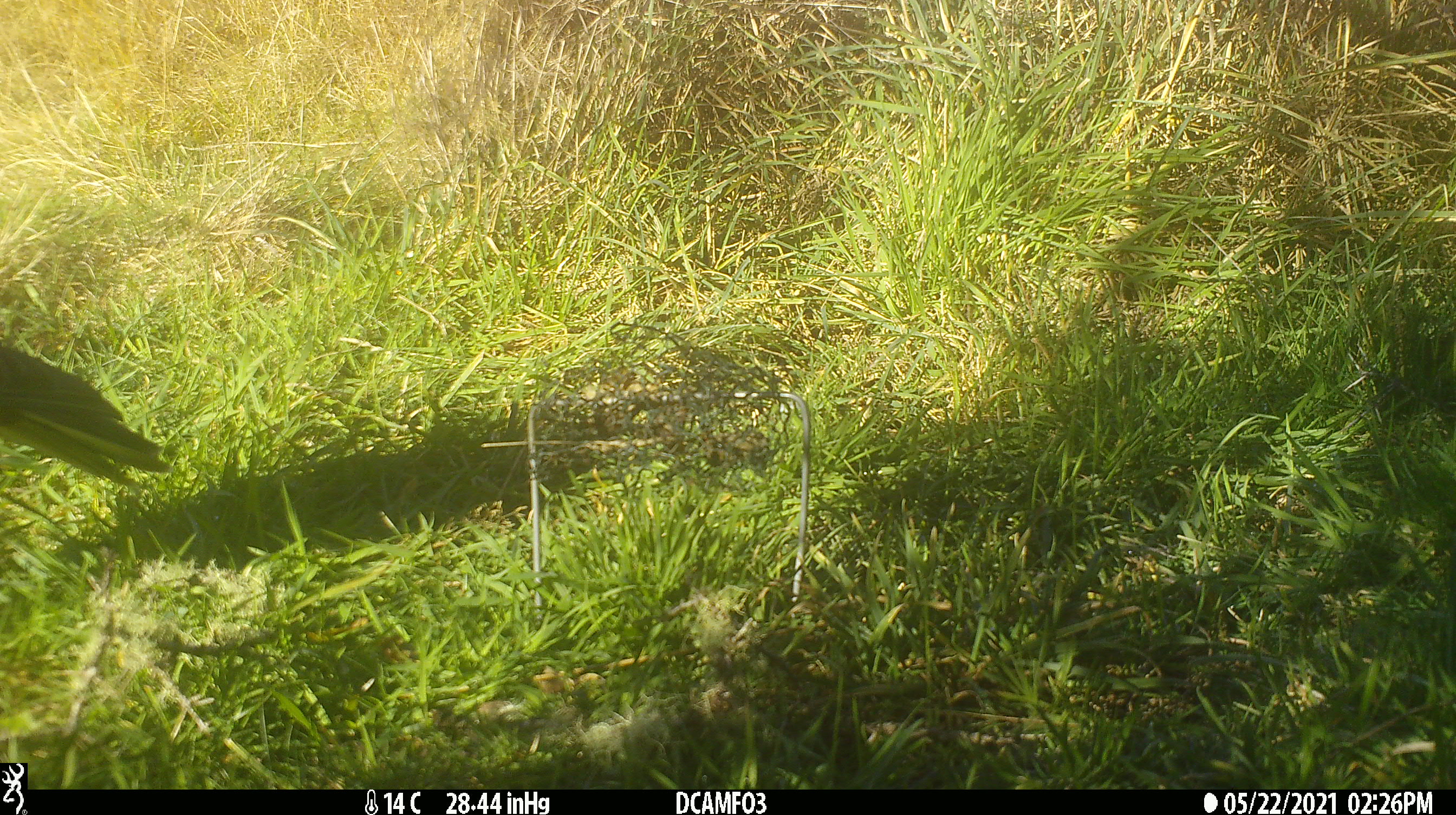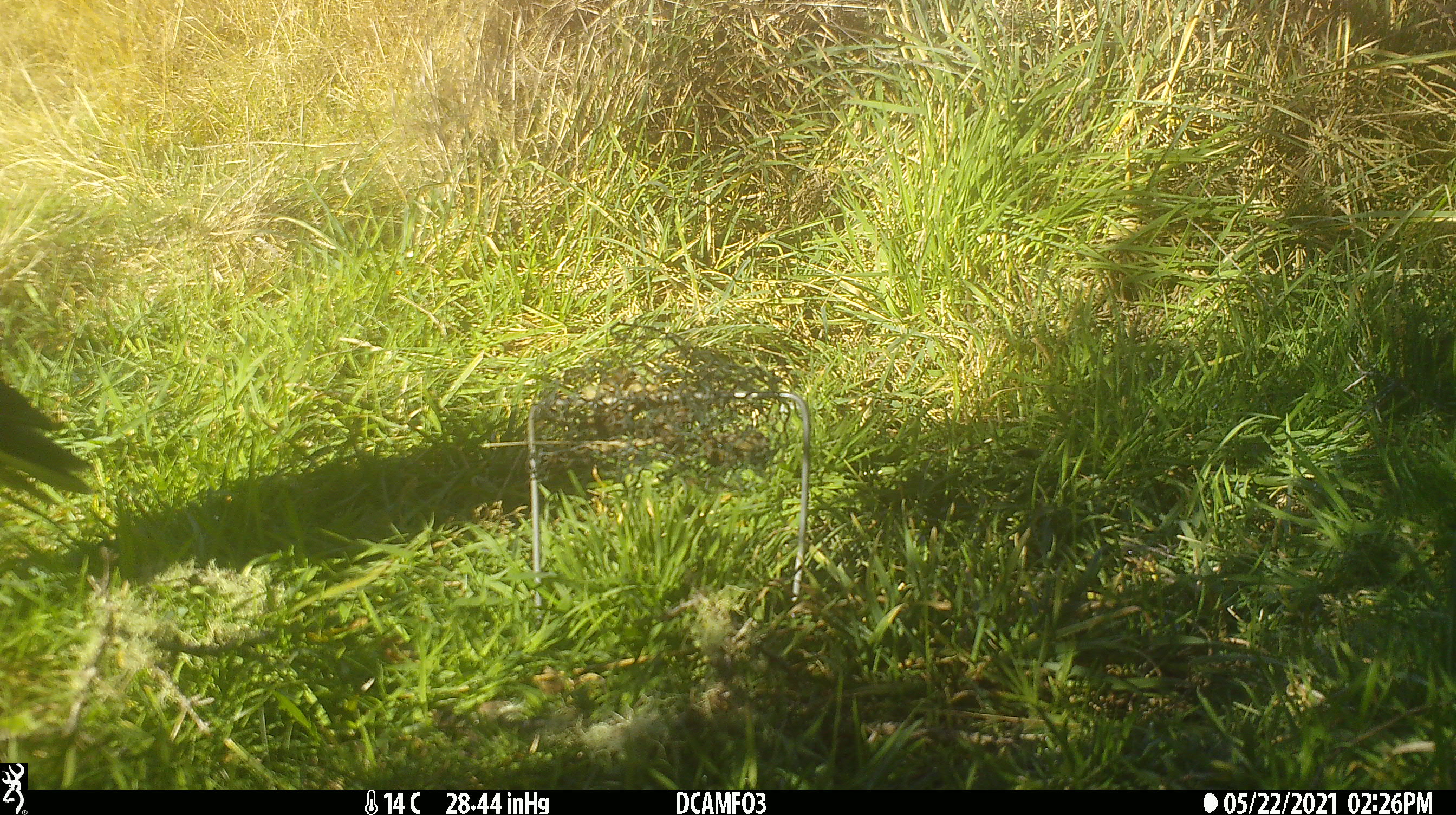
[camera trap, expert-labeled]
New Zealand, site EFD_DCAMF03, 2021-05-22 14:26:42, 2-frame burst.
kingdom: Animalia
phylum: Chordata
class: Aves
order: Accipitriformes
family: Accipitridae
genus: Circus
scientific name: Circus approximans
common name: swamp harrier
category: harrier